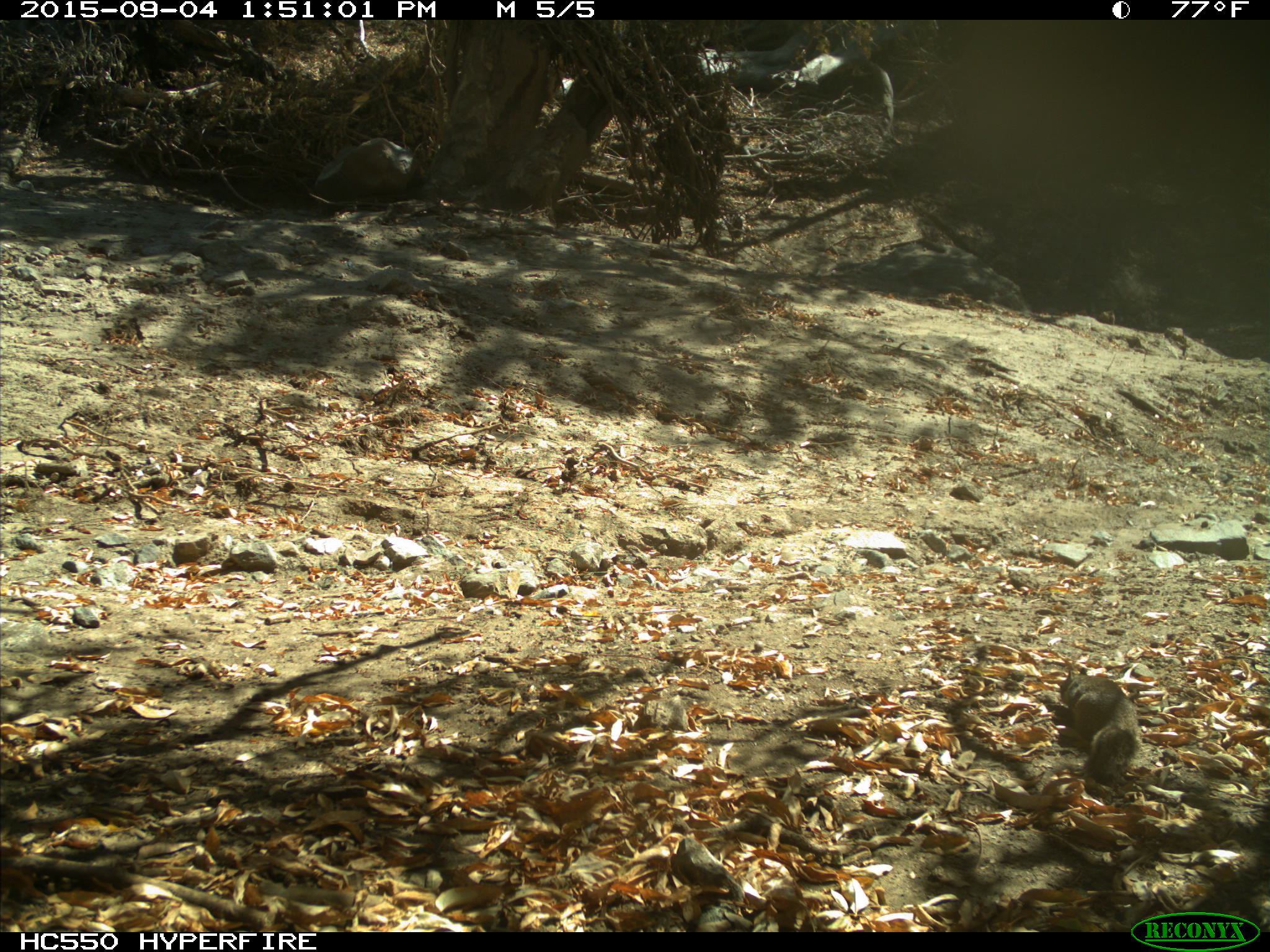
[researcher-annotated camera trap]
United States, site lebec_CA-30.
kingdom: Animalia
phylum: Chordata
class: Mammalia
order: Rodentia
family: Sciuridae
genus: Otospermophilus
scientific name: Otospermophilus beecheyi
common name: california ground squirrel